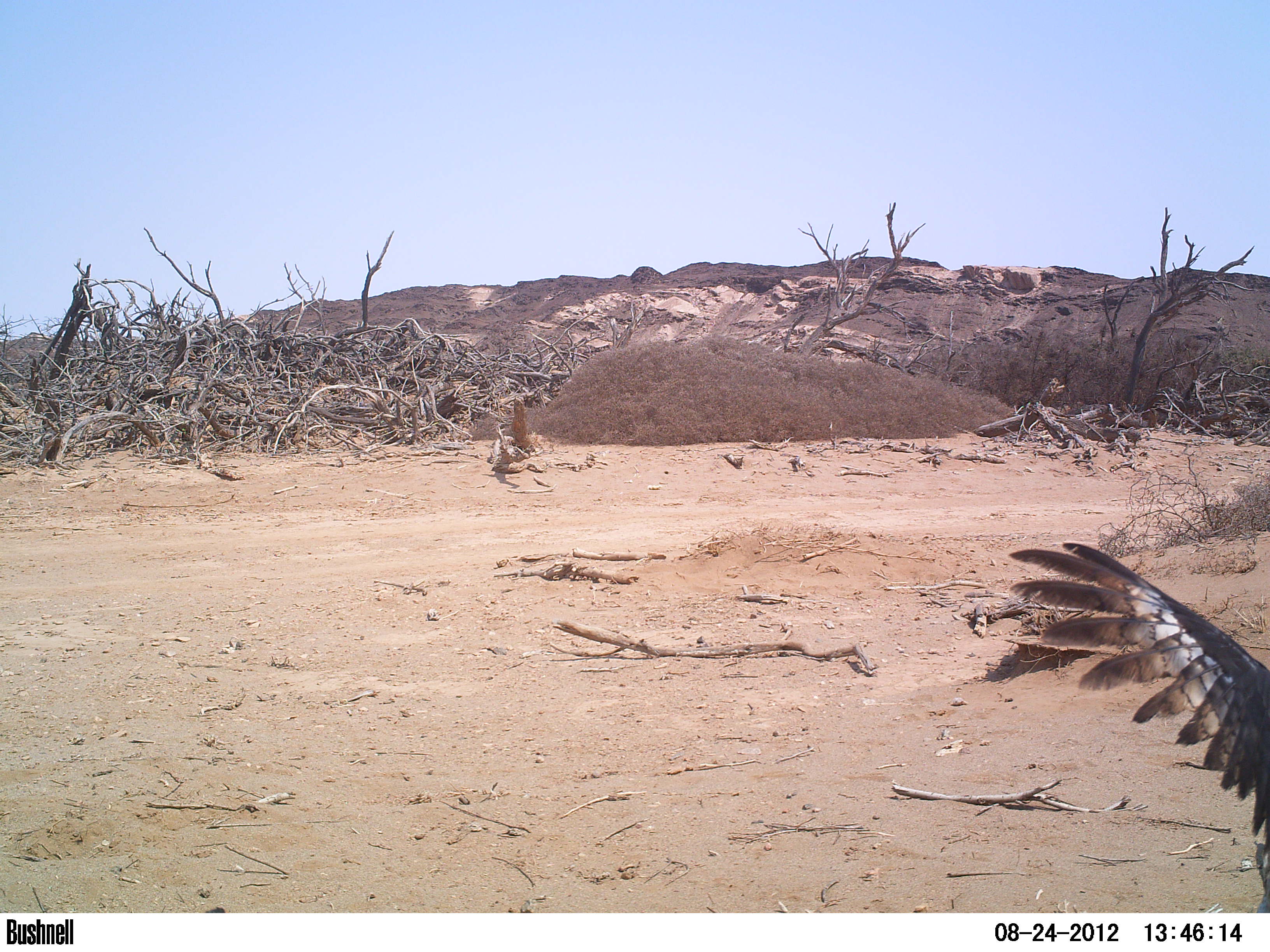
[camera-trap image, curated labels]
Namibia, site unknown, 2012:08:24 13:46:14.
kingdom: Animalia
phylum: Chordata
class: Aves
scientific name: Aves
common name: raptor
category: cn-raptors